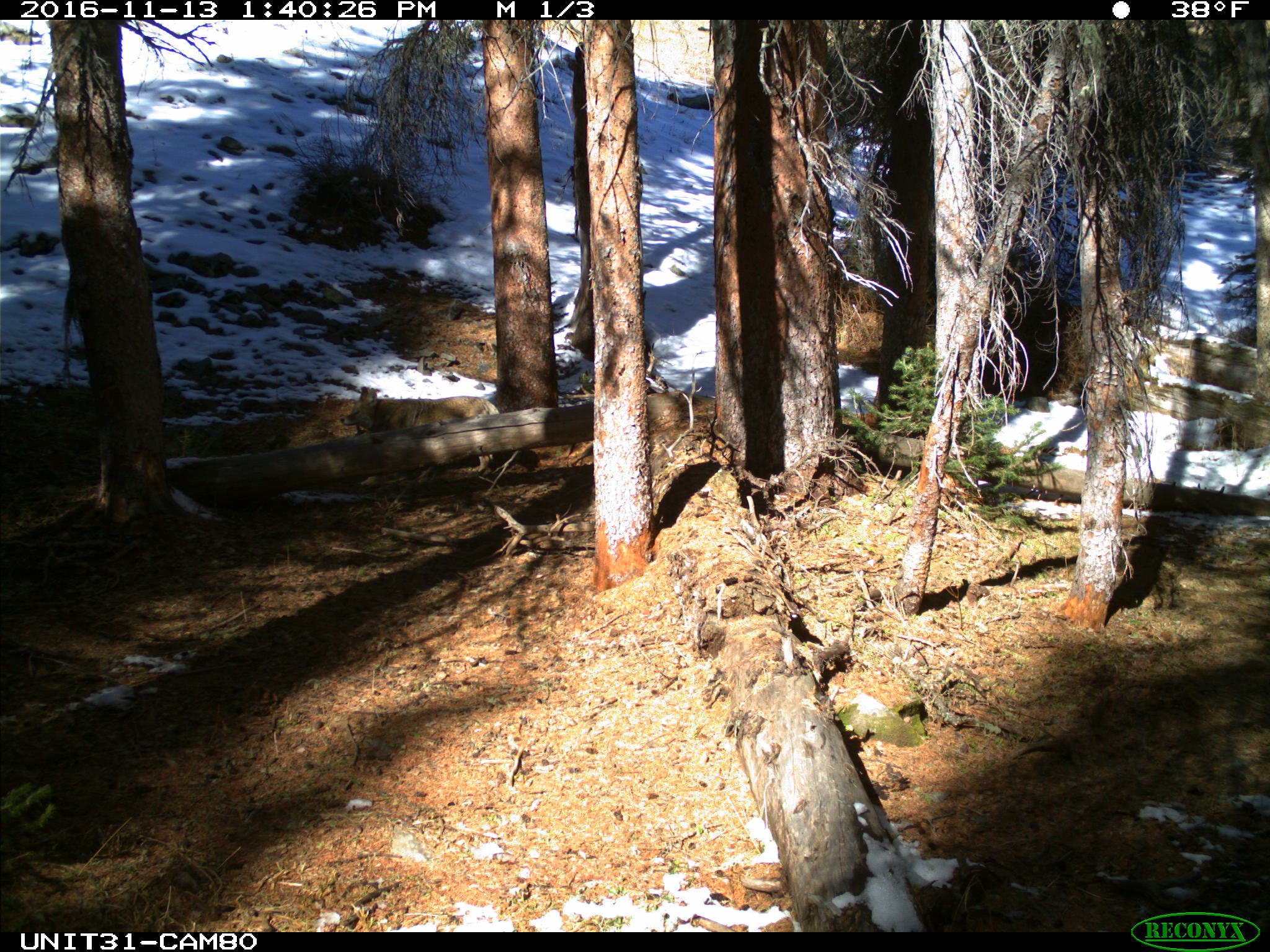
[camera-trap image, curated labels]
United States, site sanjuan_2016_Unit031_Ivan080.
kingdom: Animalia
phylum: Chordata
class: Mammalia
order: Carnivora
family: Canidae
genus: Canis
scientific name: Canis latrans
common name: coyote